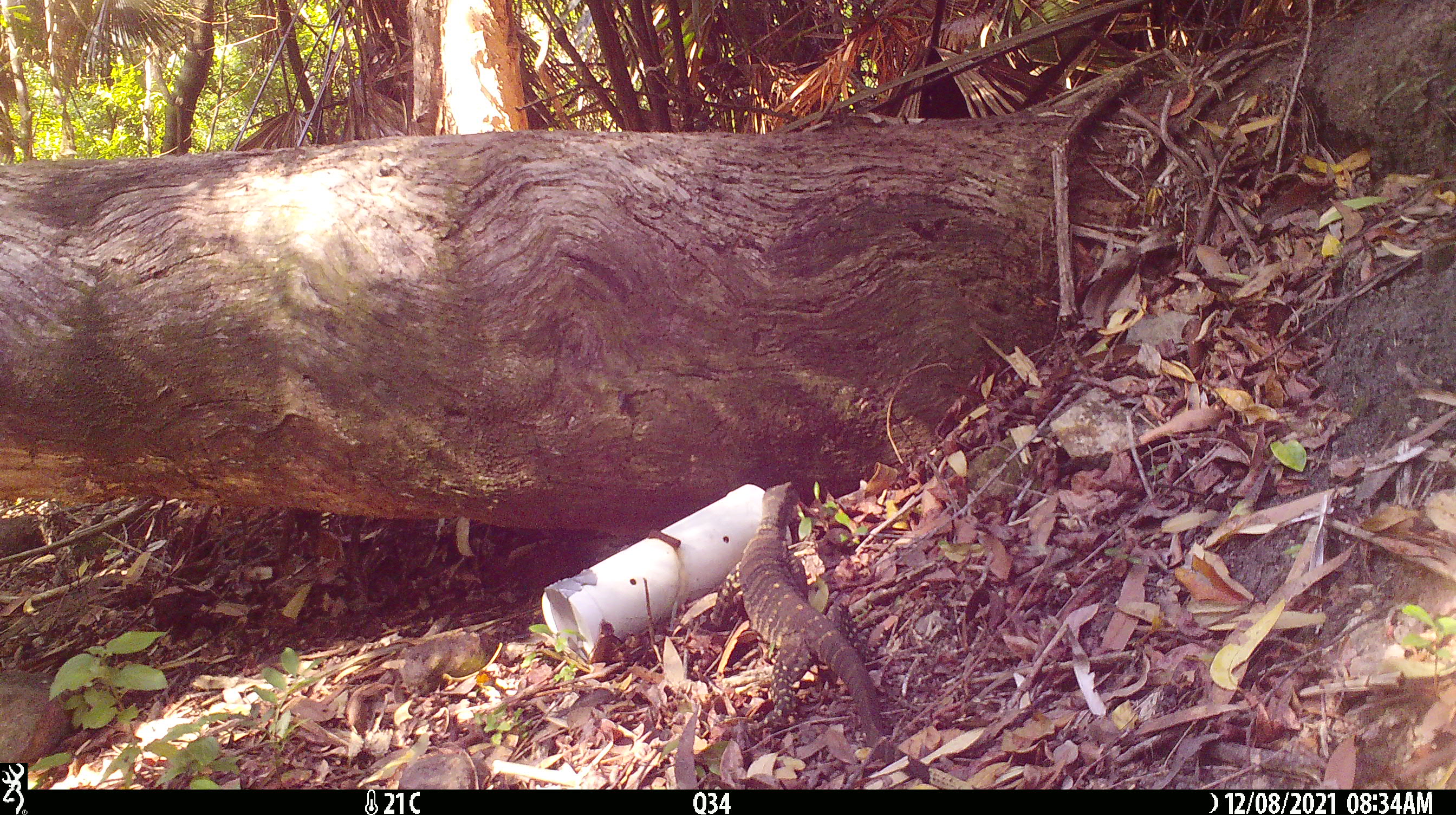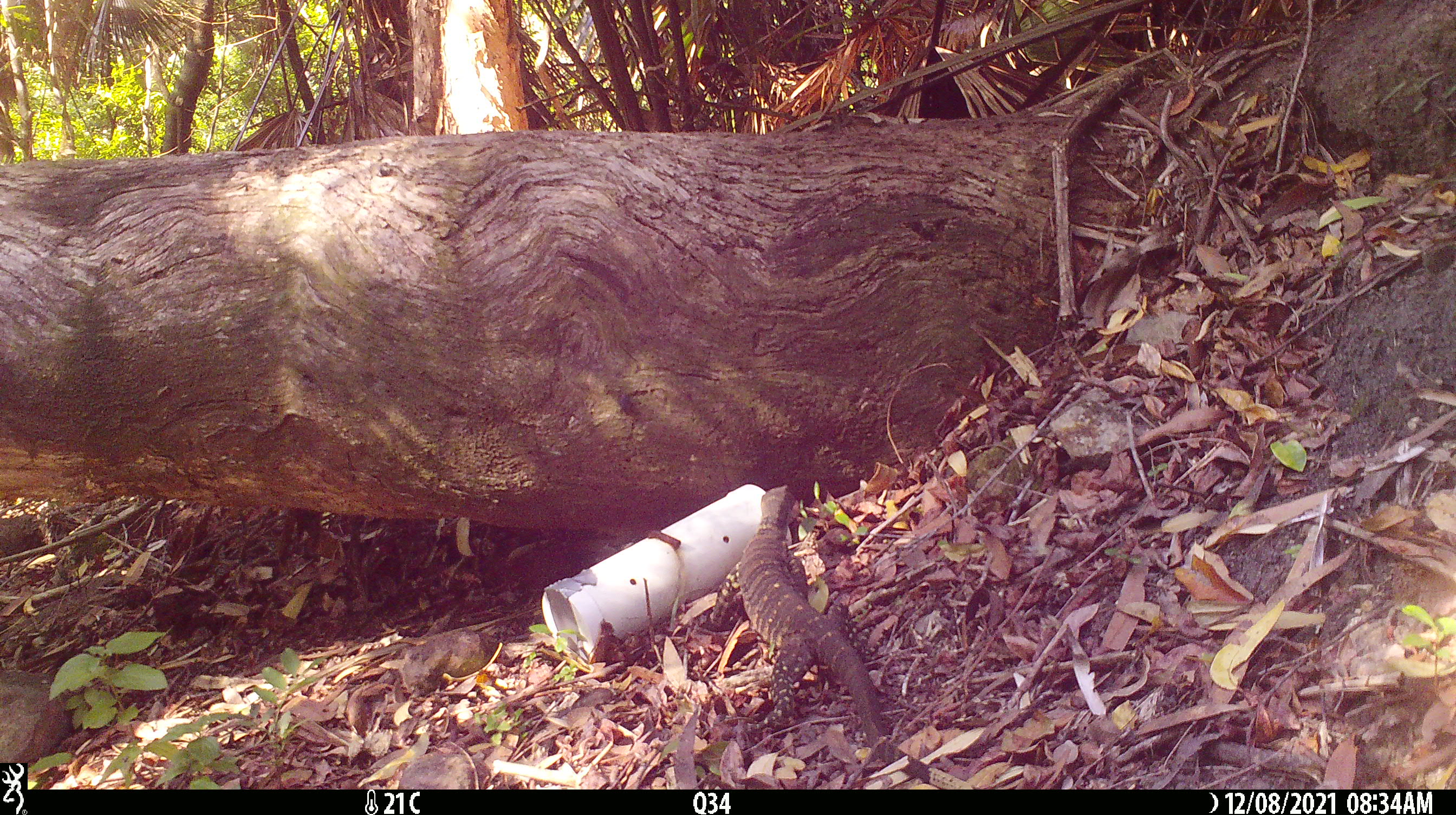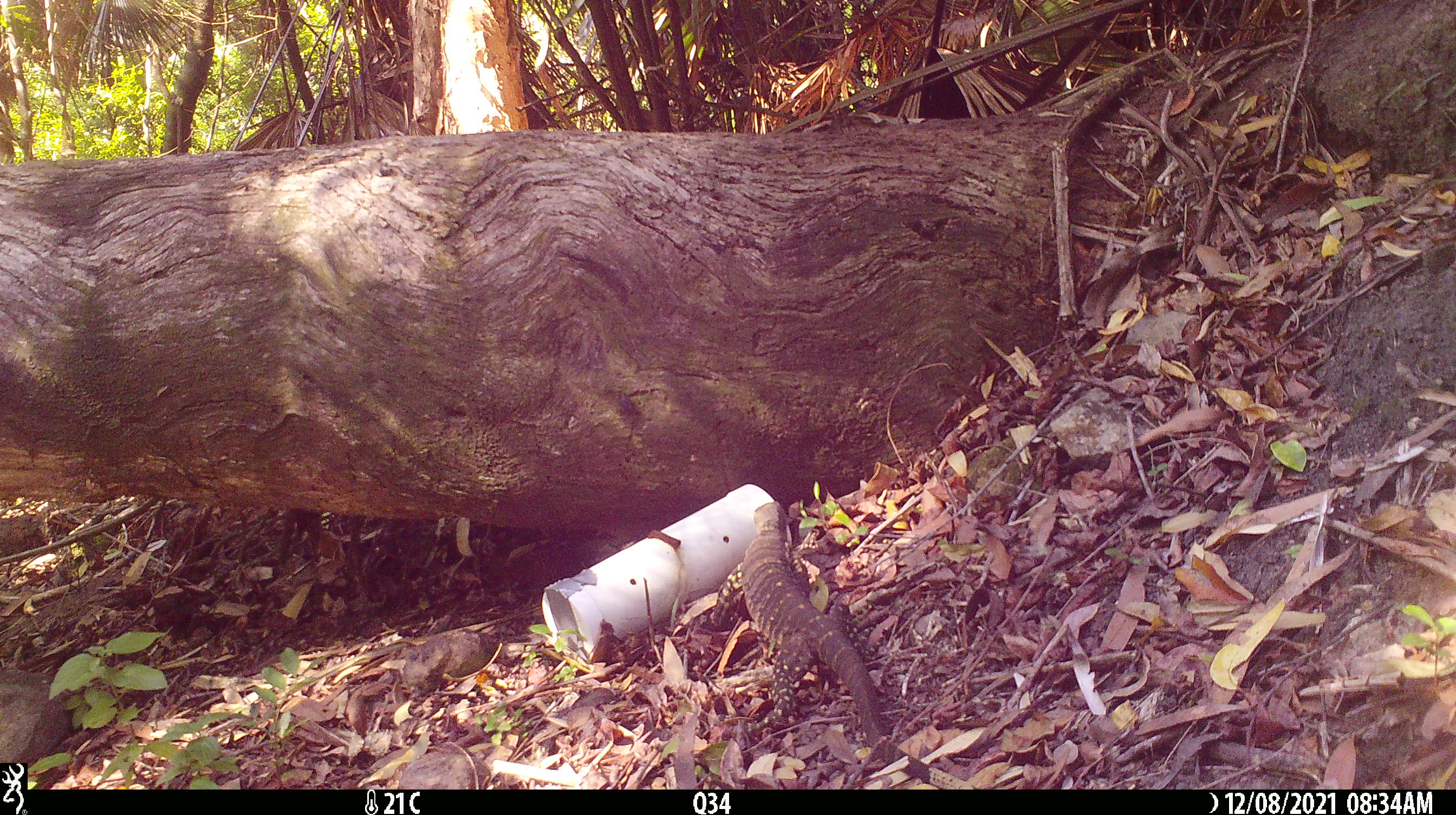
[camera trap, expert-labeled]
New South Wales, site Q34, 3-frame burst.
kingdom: Animalia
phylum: Chordata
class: Reptilia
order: Squamata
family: Varanidae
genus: Varanus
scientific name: Varanus varius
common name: lace monitor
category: goanna